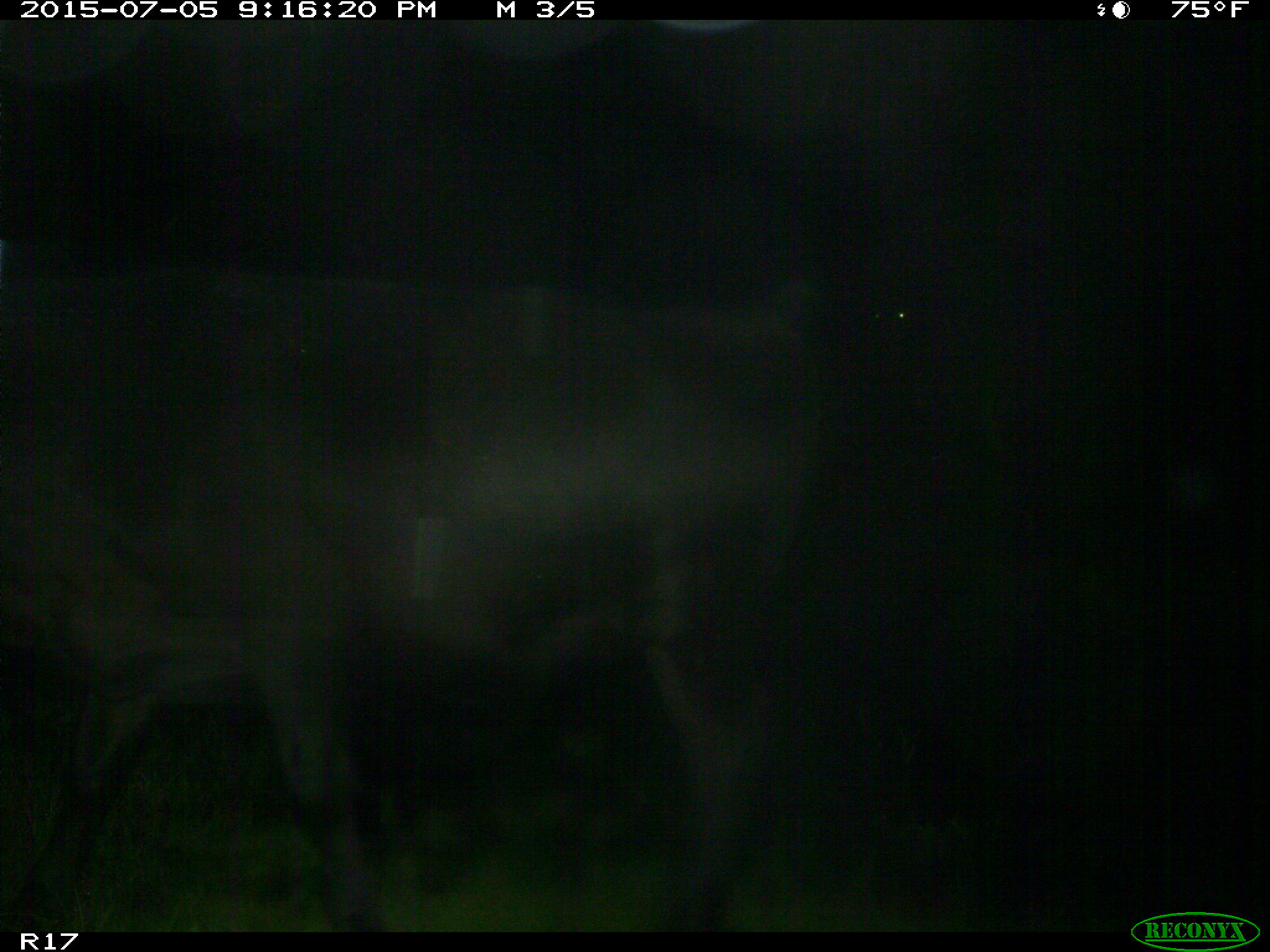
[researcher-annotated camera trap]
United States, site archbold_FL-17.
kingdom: Animalia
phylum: Chordata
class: Mammalia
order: Artiodactyla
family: Bovidae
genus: Bos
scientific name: Bos taurus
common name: domestic cow